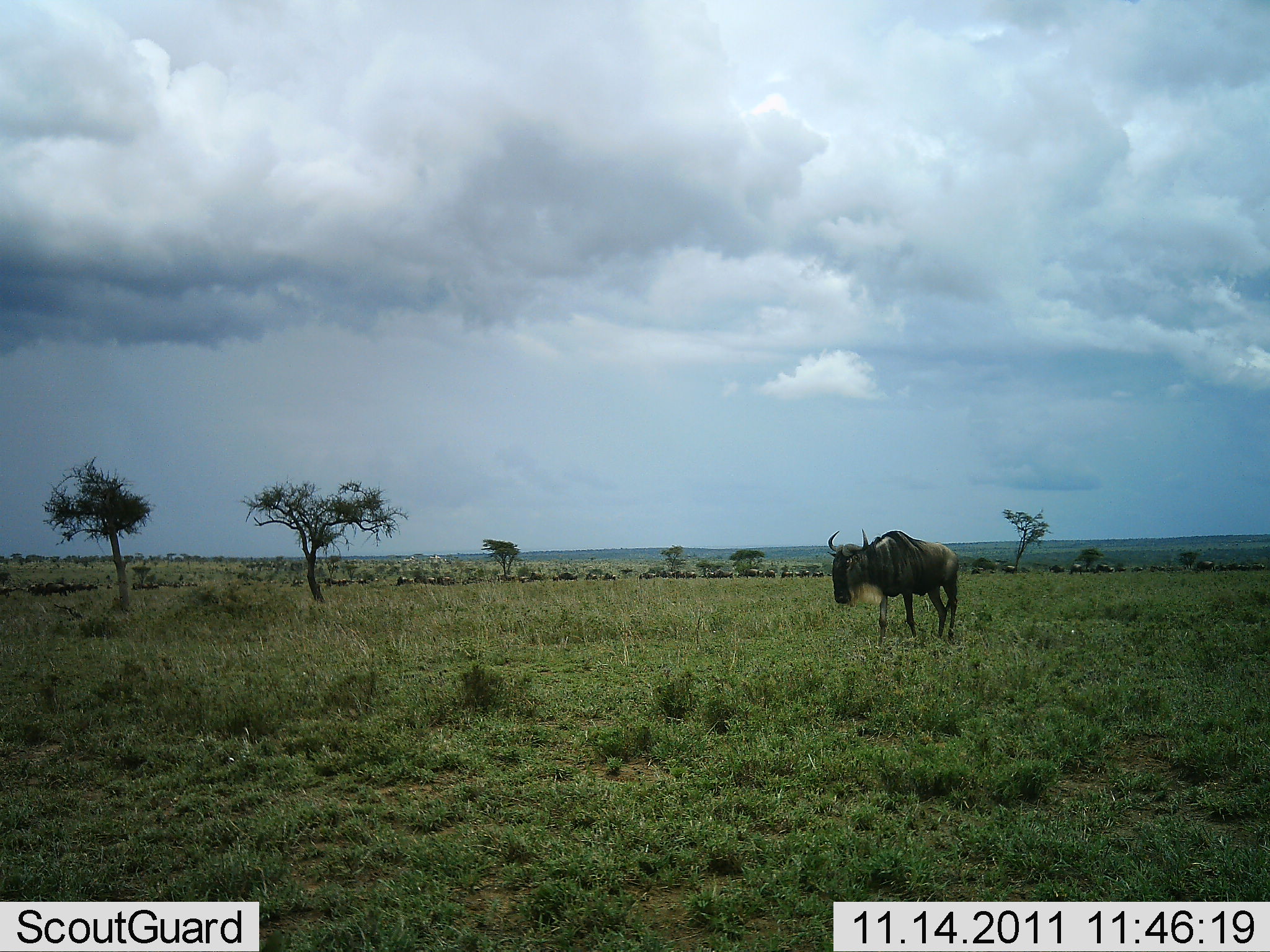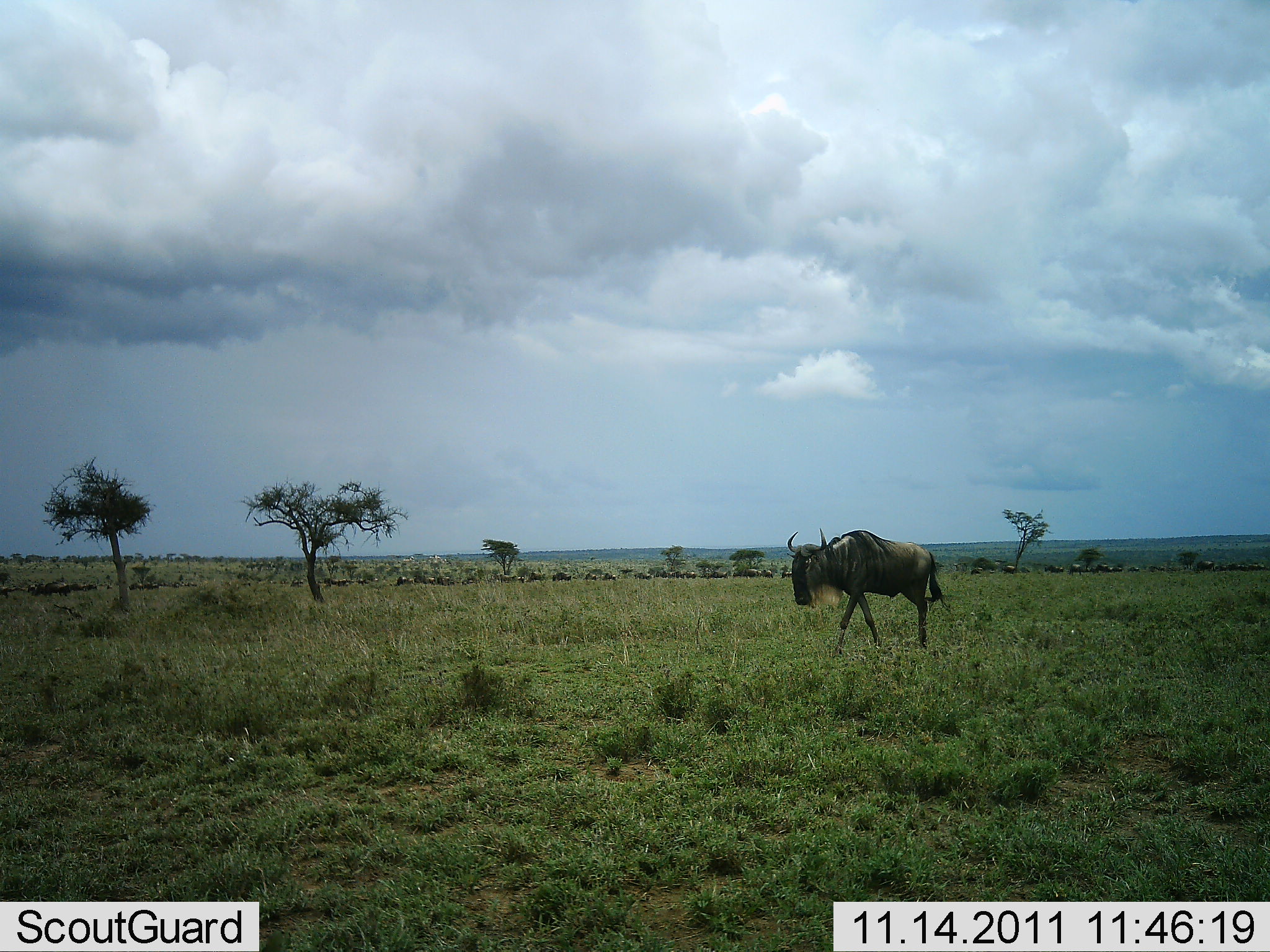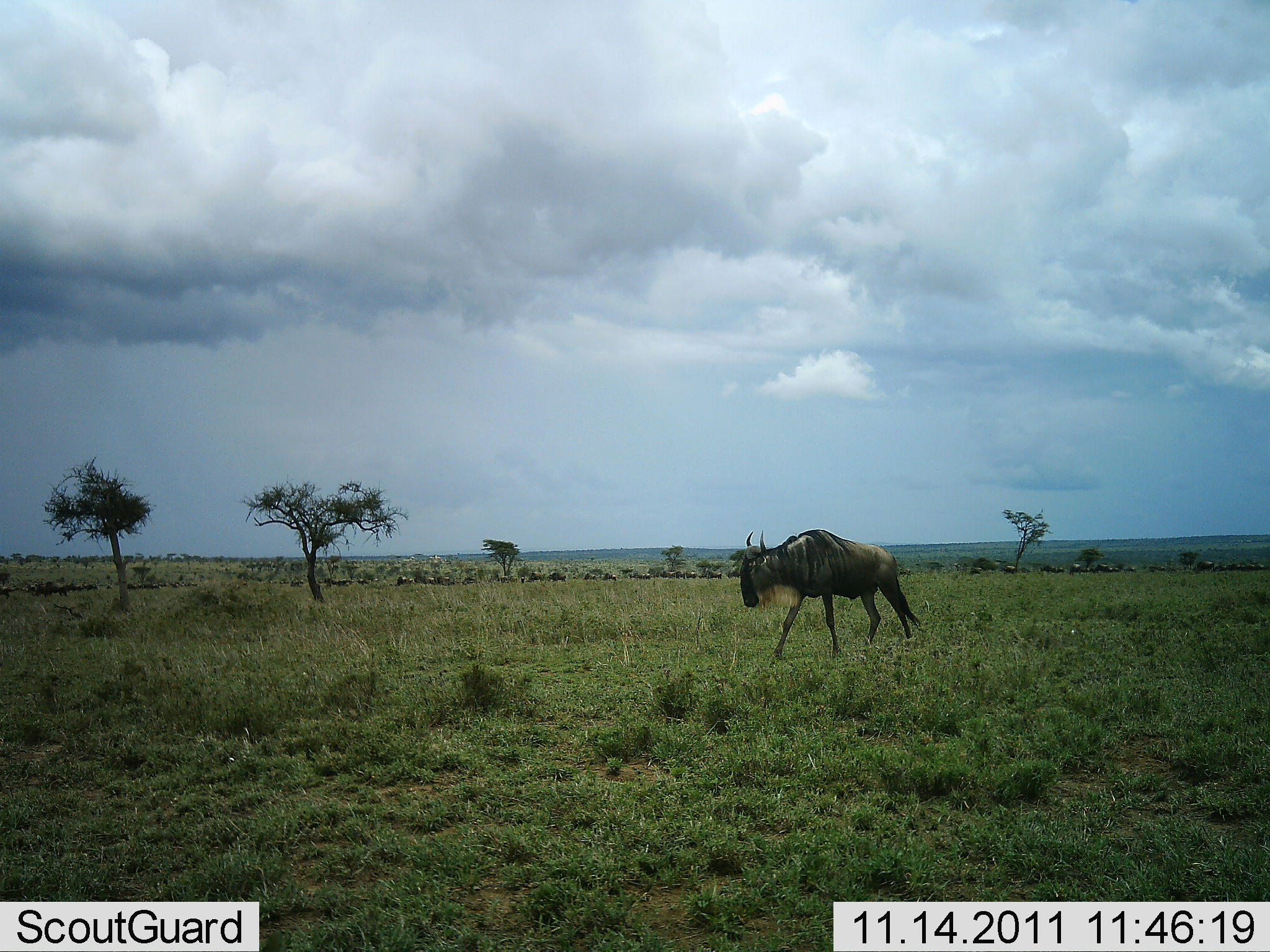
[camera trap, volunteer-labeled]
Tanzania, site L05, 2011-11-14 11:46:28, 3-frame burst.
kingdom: Animalia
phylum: Chordata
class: Mammalia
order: Artiodactyla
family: Bovidae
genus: Connochaetes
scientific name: Connochaetes taurinus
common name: blue wildebeest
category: wildebeest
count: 1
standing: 17%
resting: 0%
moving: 92%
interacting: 0%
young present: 0%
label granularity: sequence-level